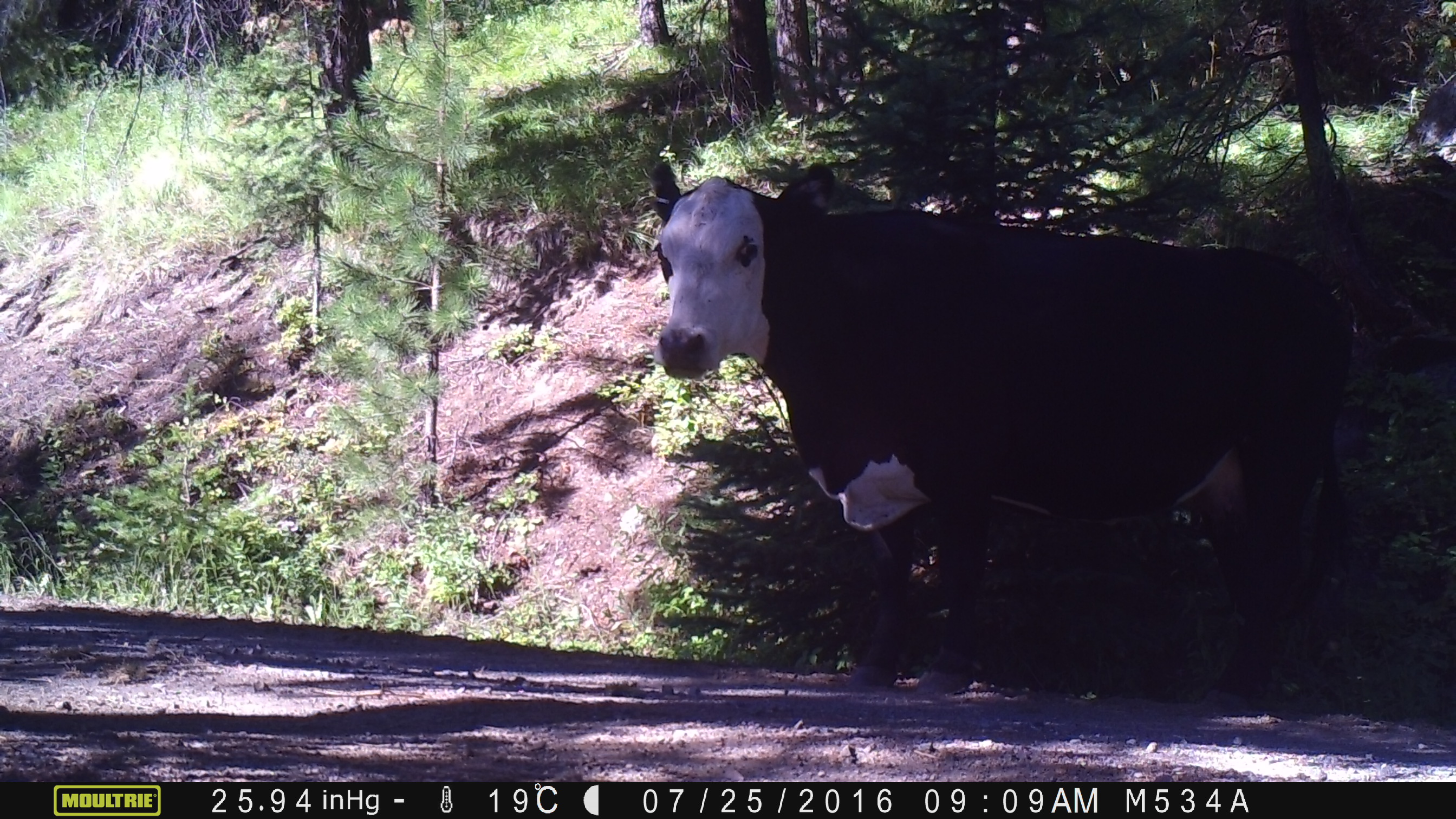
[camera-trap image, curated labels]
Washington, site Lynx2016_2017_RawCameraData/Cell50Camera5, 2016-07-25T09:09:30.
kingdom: Animalia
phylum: Chordata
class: Mammalia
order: Artiodactyla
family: Bovidae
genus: Bos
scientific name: Bos taurus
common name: domestic cattle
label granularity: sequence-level